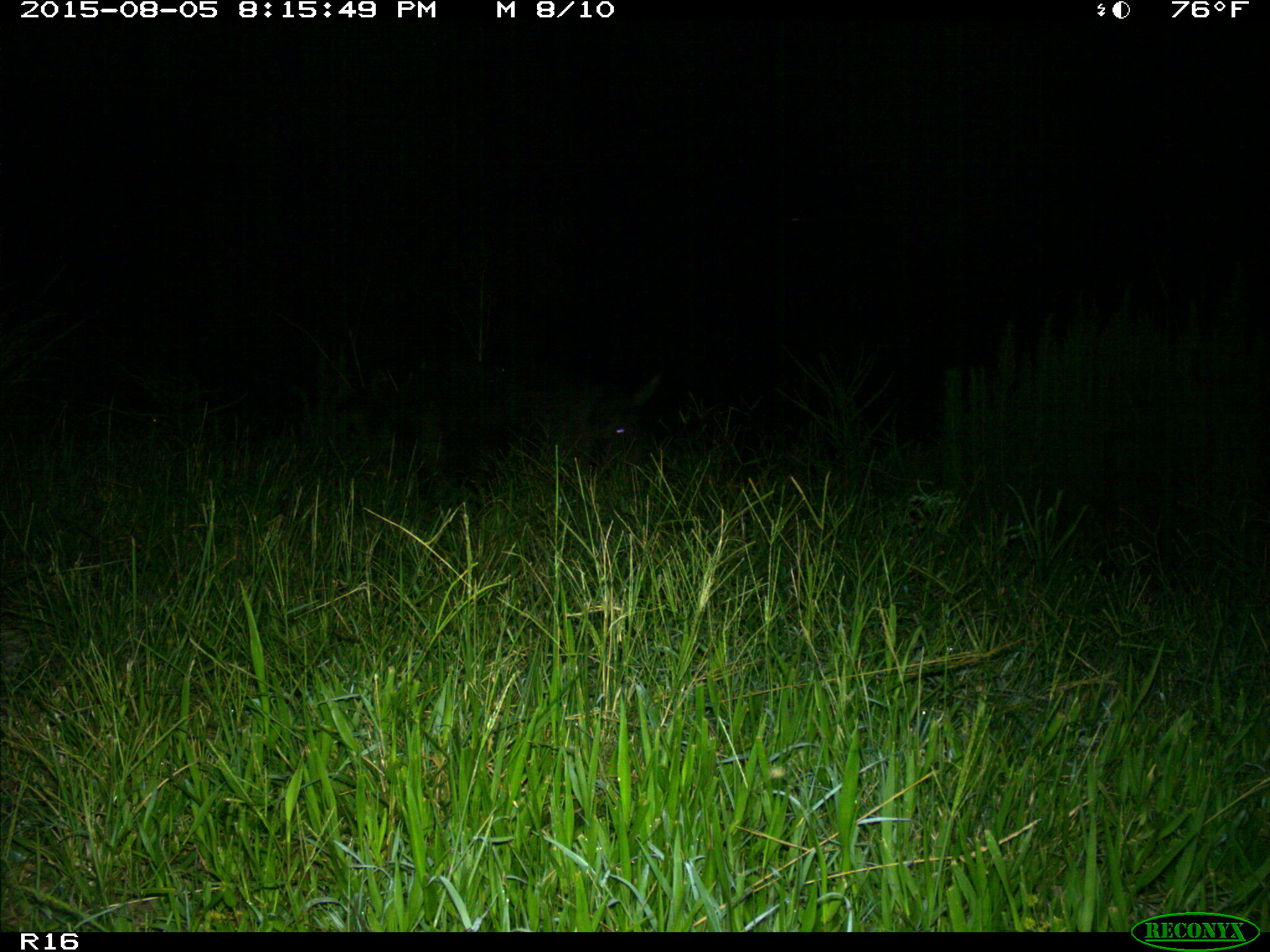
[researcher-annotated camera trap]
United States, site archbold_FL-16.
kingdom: Animalia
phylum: Chordata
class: Mammalia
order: Artiodactyla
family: Suidae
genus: Sus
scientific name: Sus scrofa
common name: wild boar